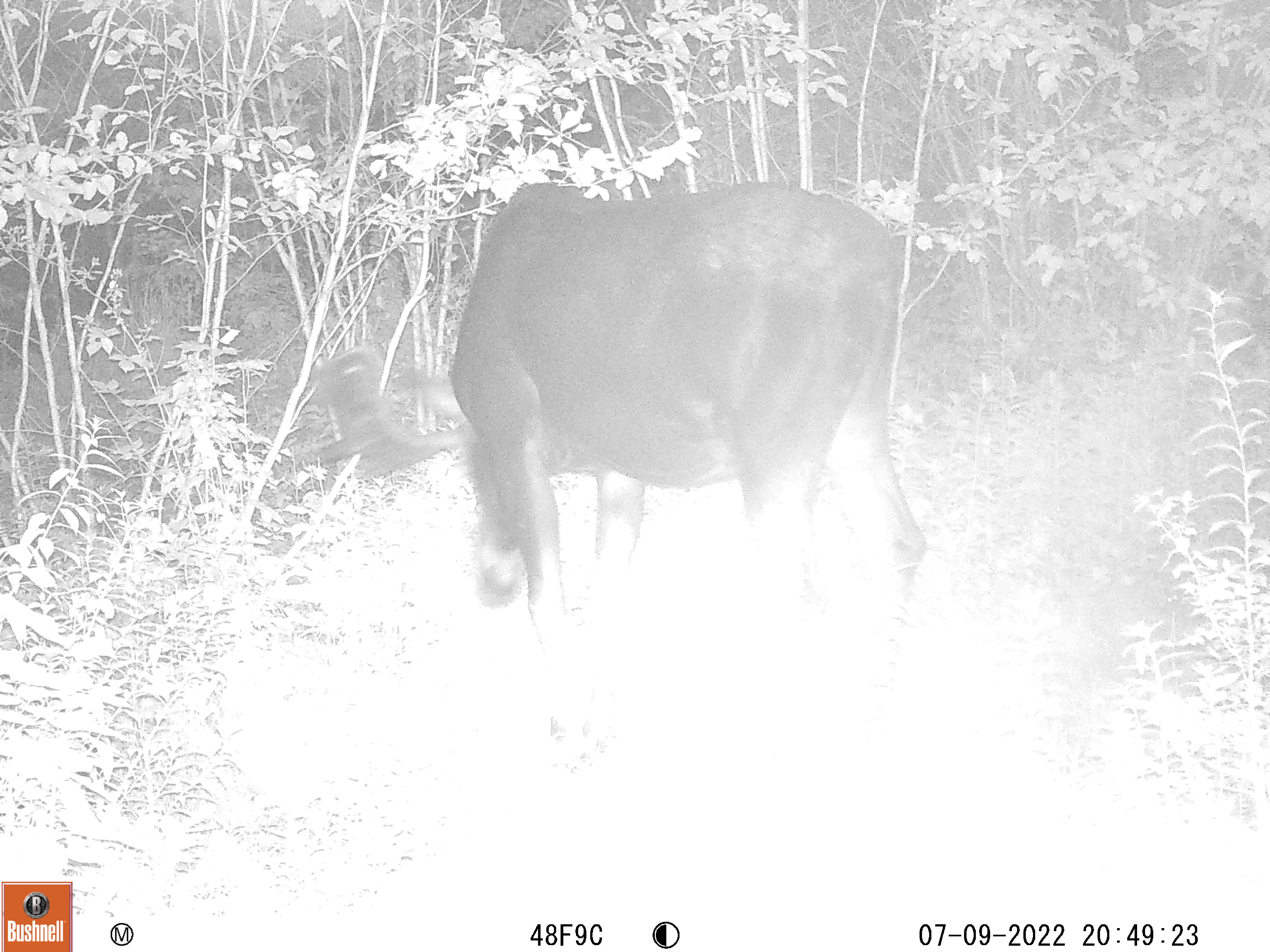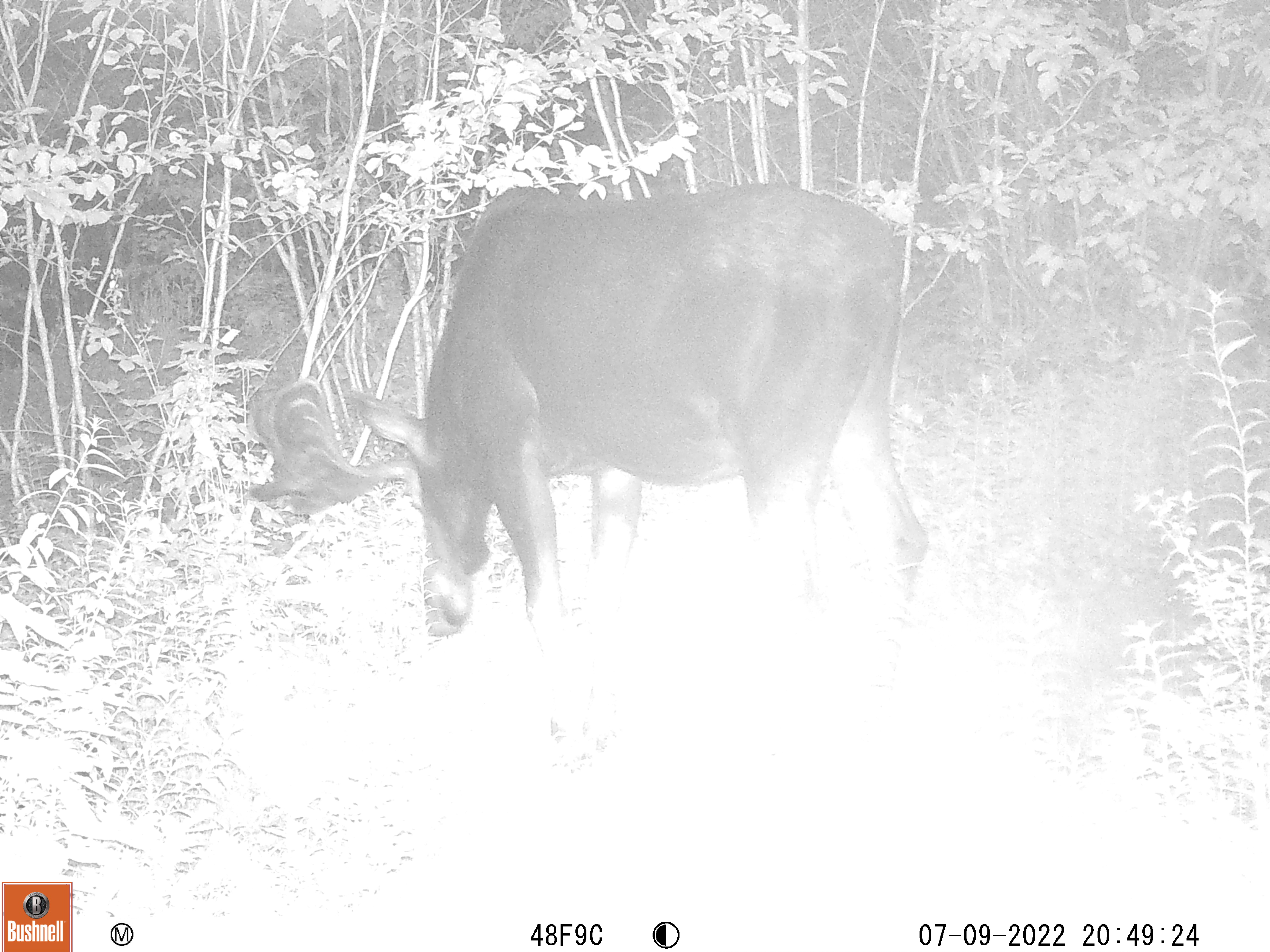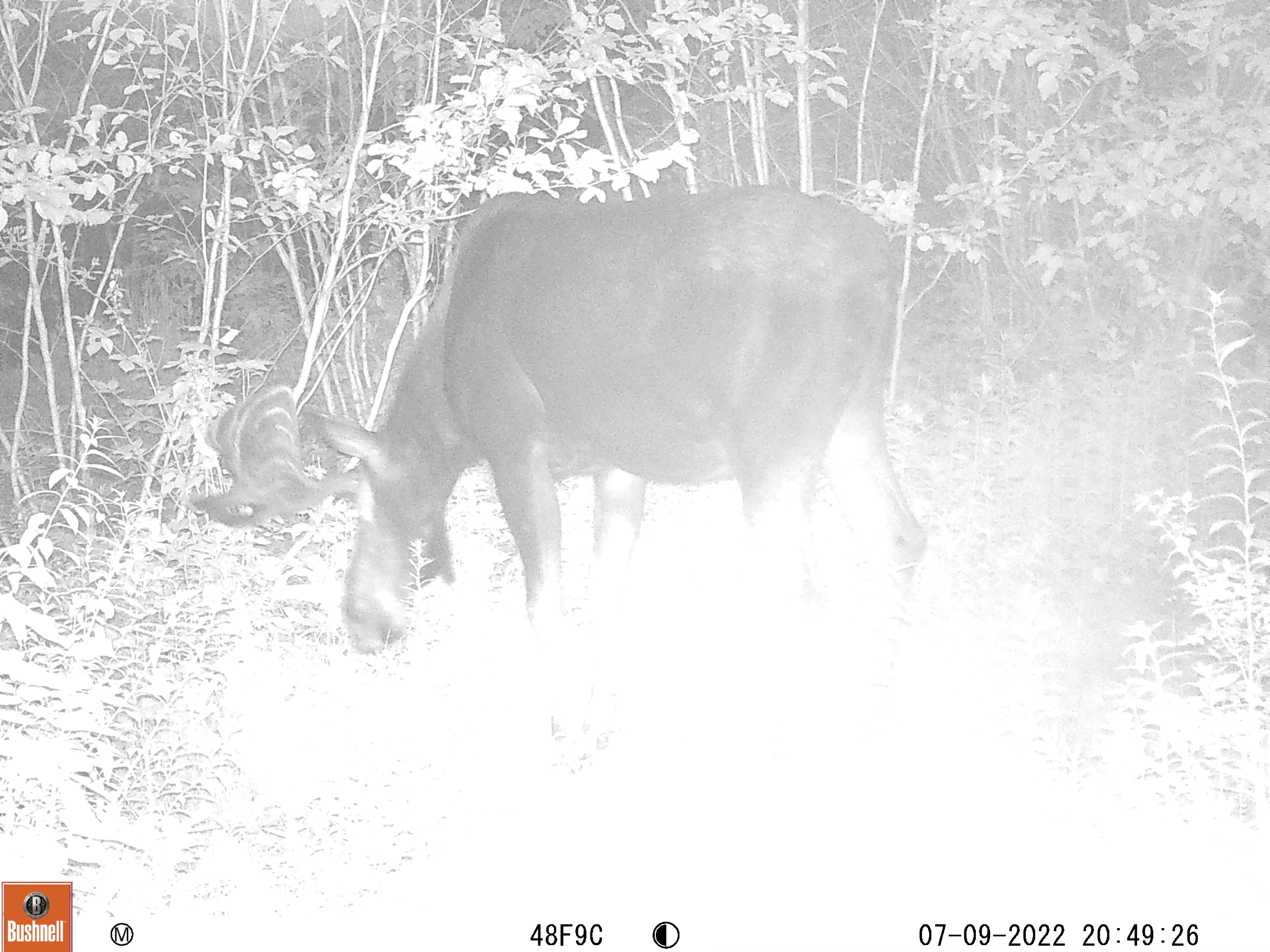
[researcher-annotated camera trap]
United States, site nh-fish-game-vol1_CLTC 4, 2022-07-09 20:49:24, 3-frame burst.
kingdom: Animalia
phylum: Chordata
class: Mammalia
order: Artiodactyla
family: Cervidae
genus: Alces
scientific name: Alces alces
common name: moose